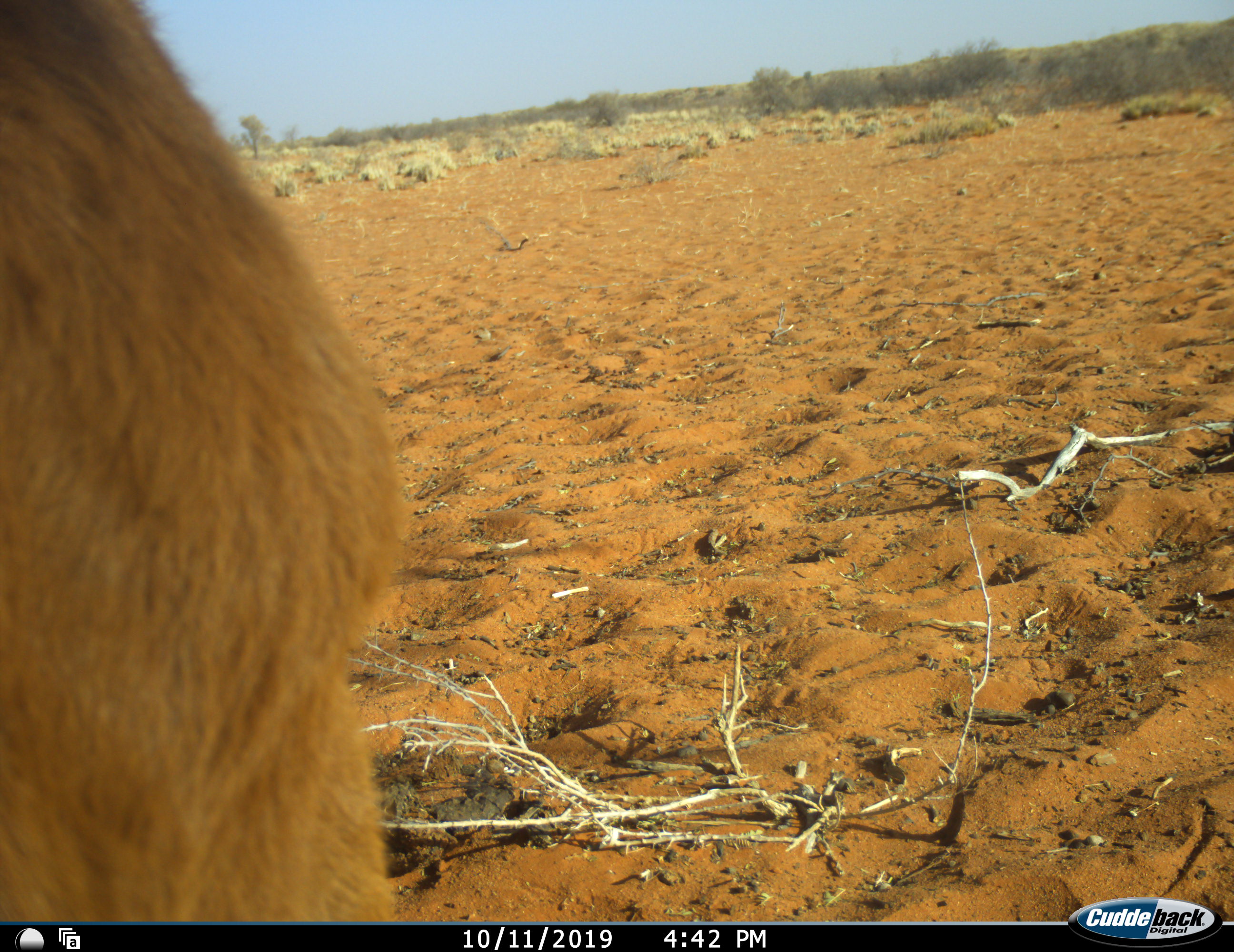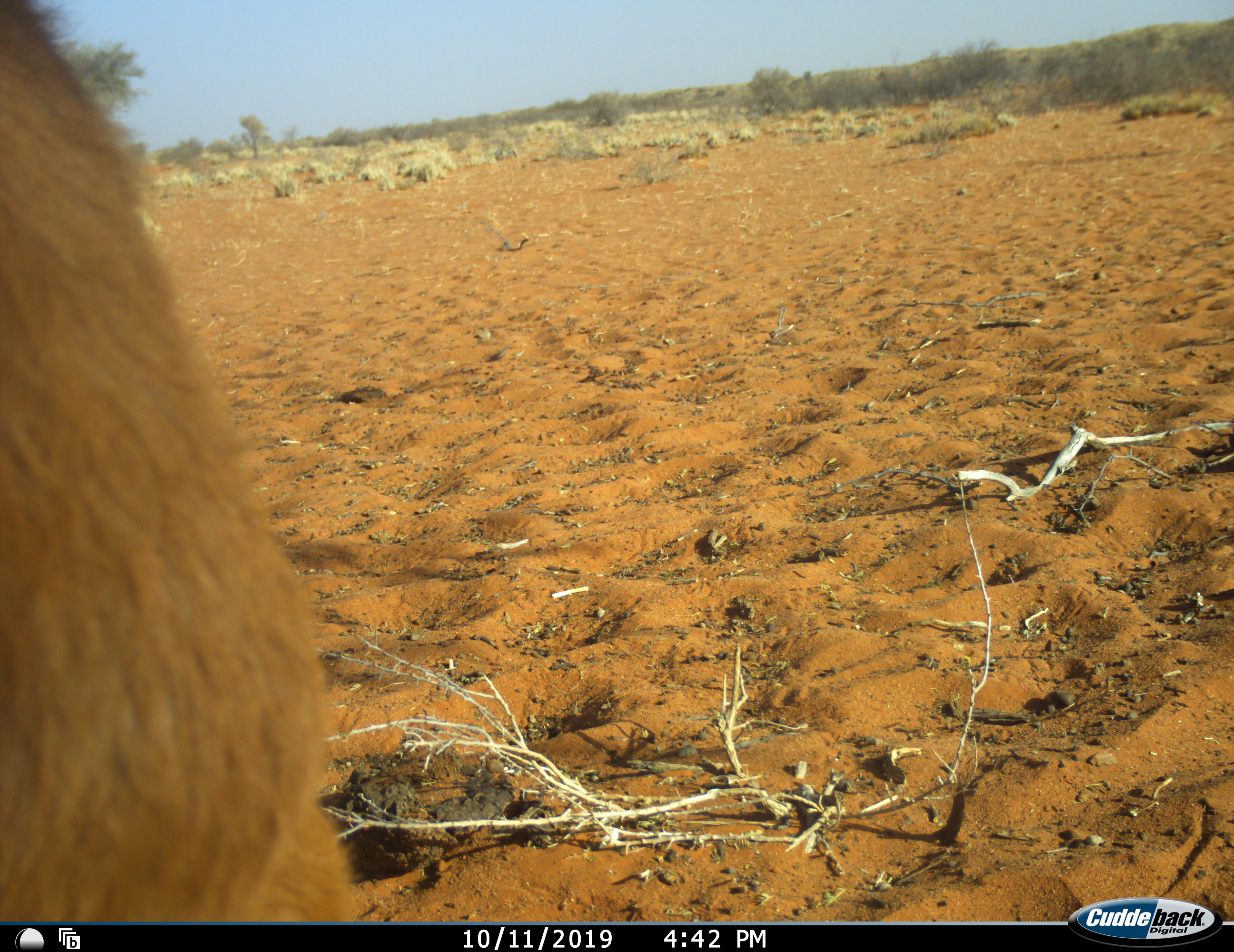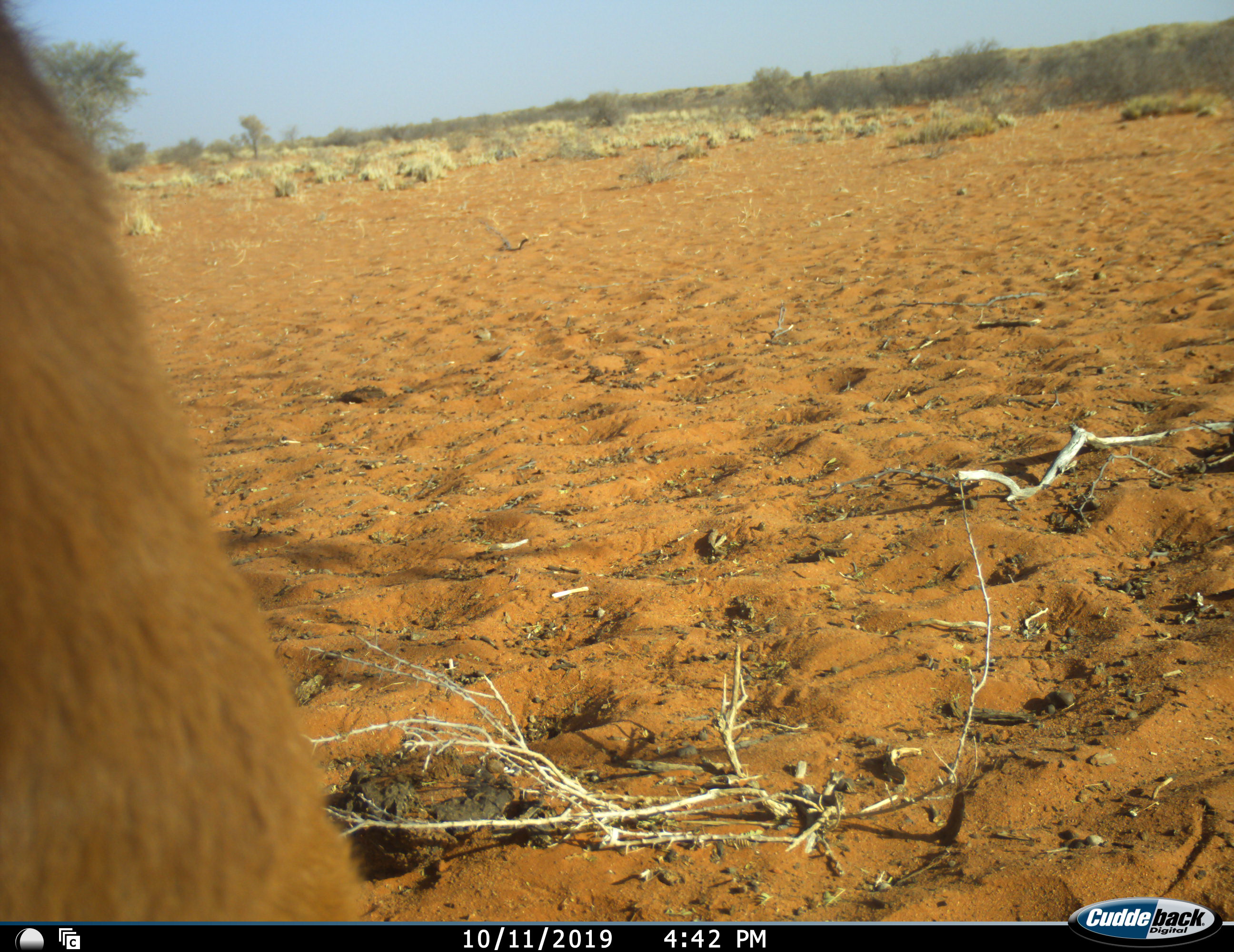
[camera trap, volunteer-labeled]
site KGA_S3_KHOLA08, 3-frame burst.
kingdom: Animalia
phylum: Chordata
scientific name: Vertebrata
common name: domestic animal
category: domesticanimal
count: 1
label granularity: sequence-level